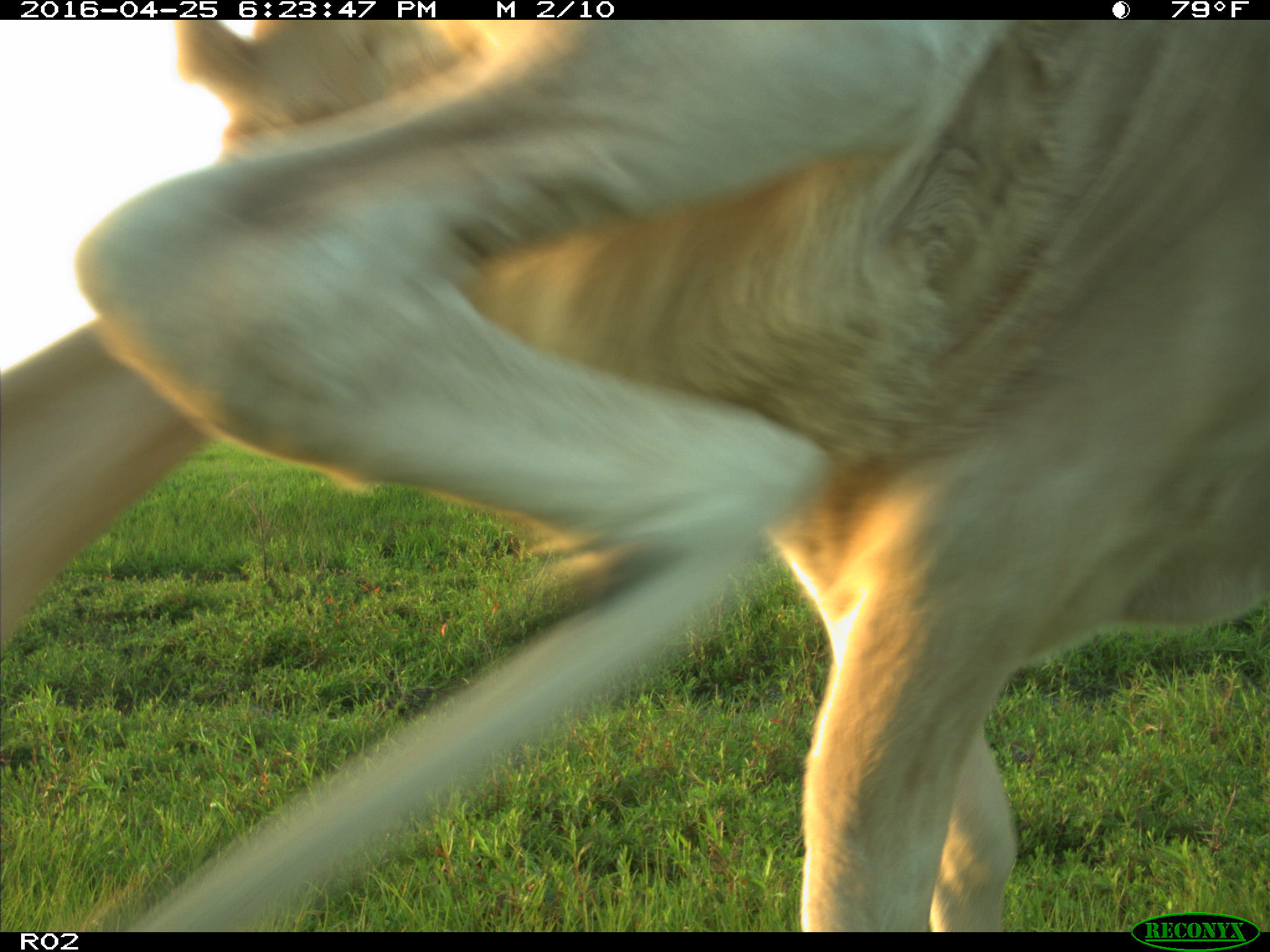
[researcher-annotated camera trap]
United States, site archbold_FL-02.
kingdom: Animalia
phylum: Chordata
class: Mammalia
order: Artiodactyla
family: Bovidae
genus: Bos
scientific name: Bos taurus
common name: domestic cow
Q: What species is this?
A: Bos taurus (domestic cow).